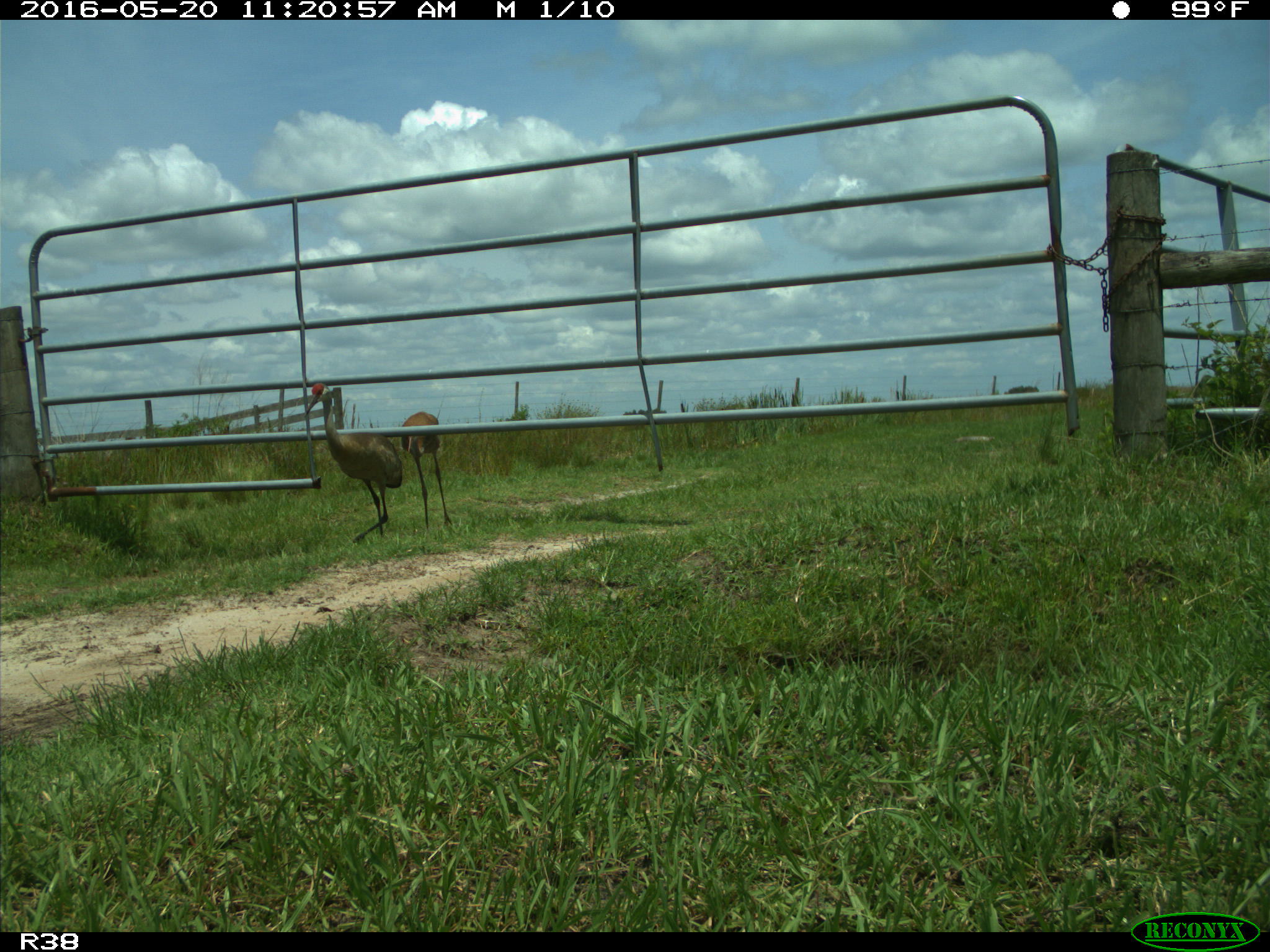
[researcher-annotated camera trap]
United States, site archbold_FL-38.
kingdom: Animalia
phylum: Chordata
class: Aves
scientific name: Aves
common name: birds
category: unidentified bird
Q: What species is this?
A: Unidentified bird (birds) (Aves).